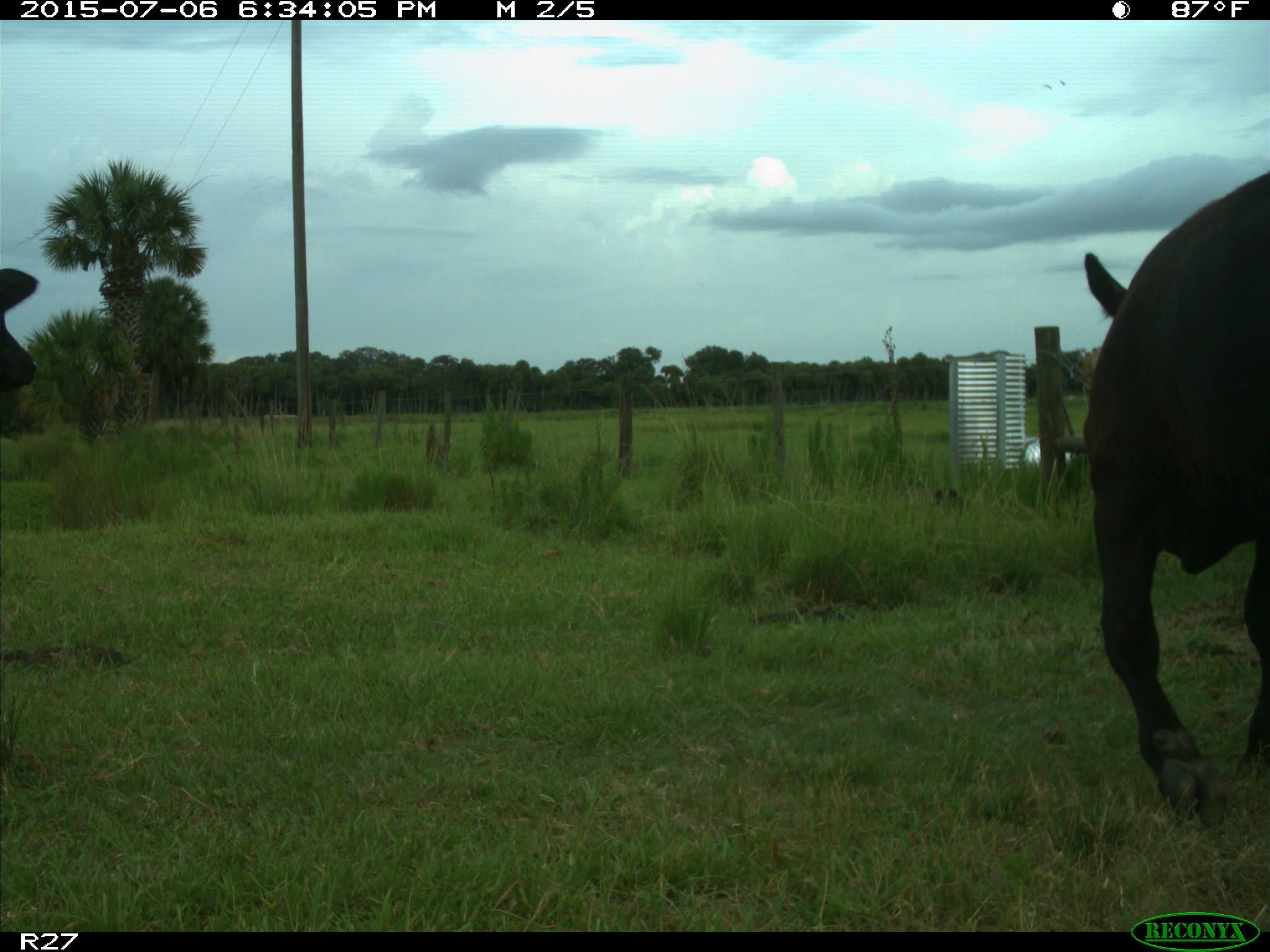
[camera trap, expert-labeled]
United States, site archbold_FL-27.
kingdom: Animalia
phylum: Chordata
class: Mammalia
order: Artiodactyla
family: Bovidae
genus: Bos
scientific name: Bos taurus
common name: domestic cow